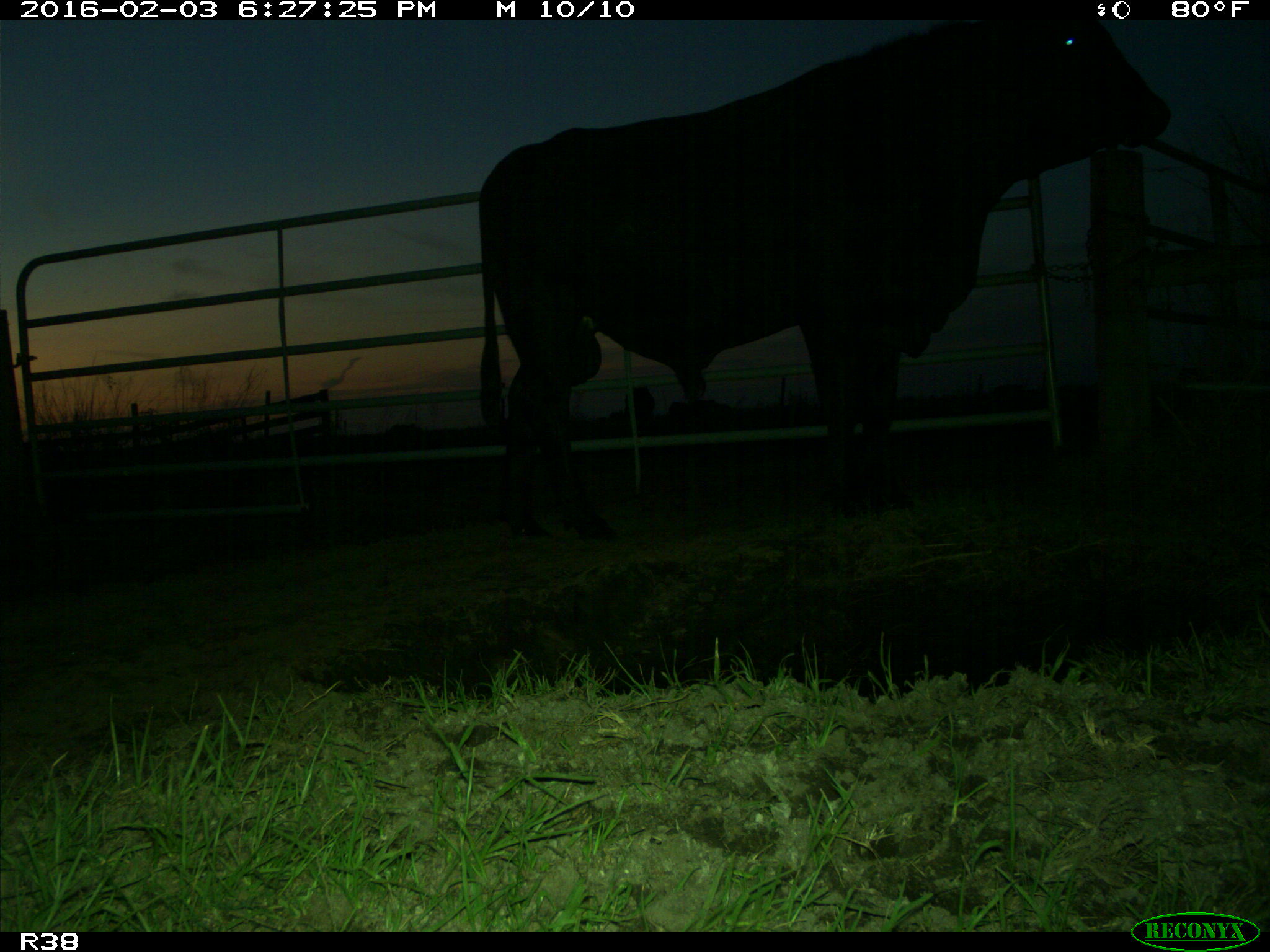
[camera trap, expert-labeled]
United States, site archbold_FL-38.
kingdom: Animalia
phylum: Chordata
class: Mammalia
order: Artiodactyla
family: Bovidae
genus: Bos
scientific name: Bos taurus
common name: domestic cow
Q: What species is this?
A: Bos taurus (domestic cow).